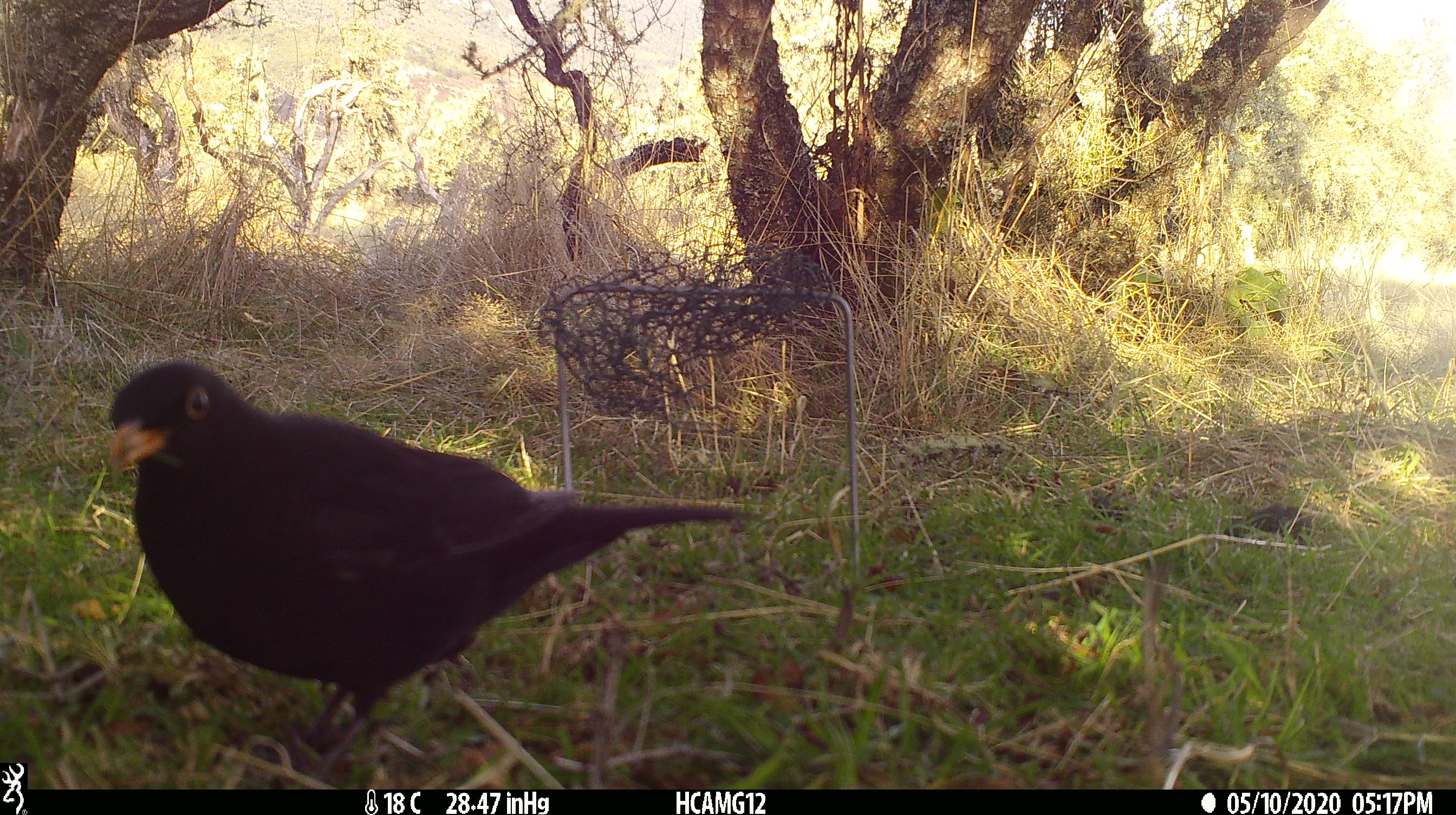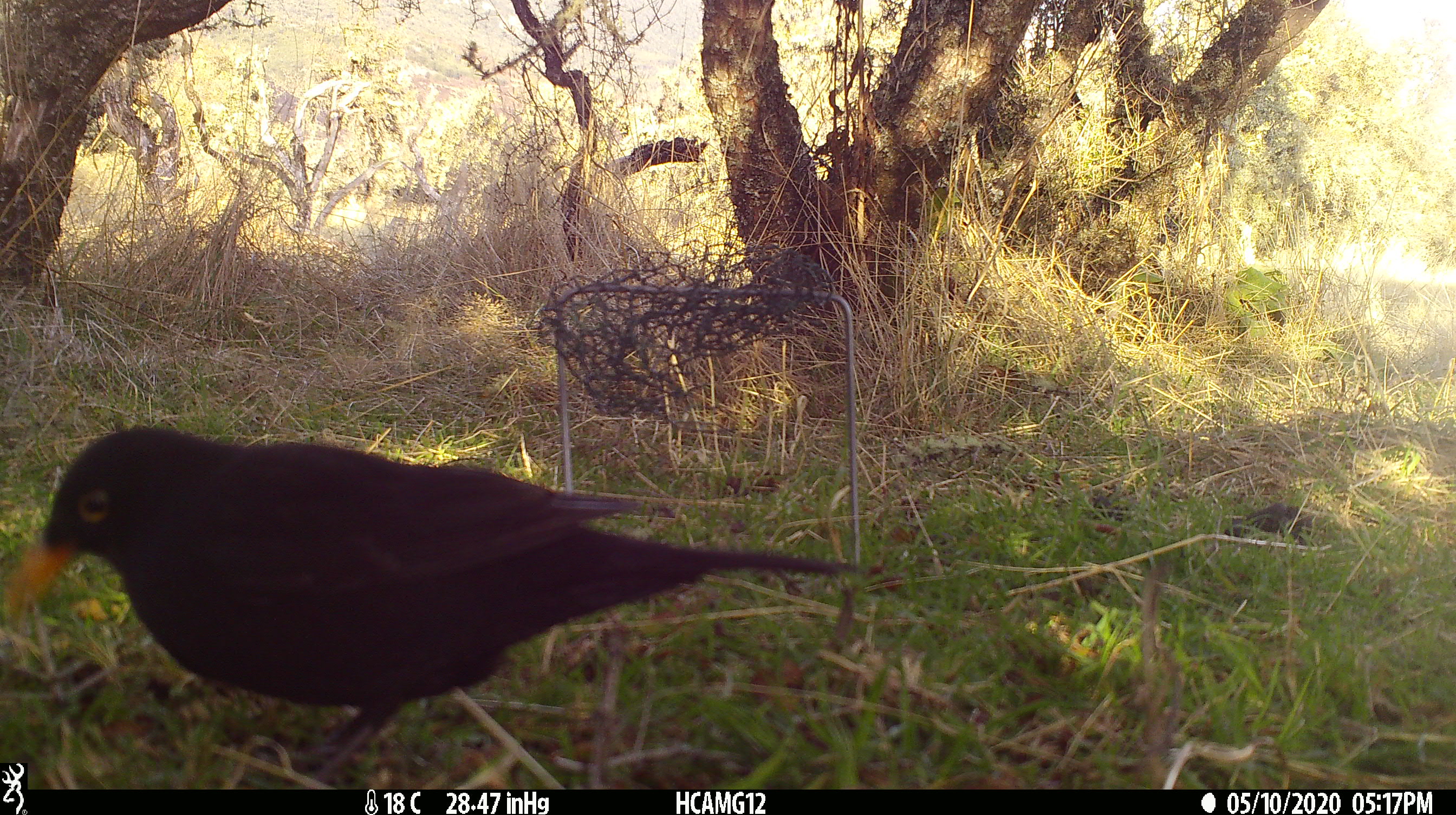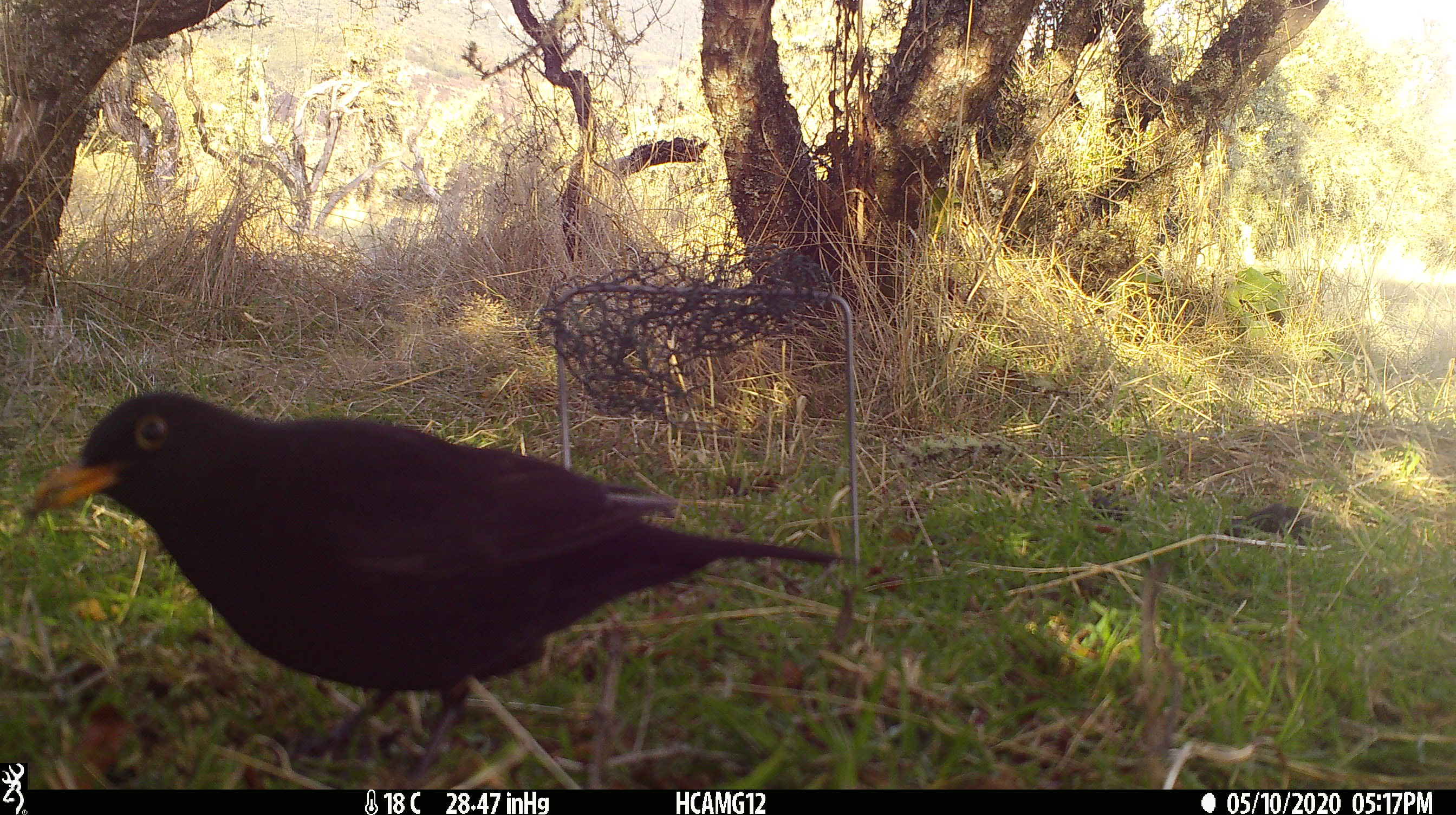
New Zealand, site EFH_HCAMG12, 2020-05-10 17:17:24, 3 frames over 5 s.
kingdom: Animalia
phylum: Chordata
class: Aves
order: Passeriformes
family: Turdidae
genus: Turdus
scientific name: Turdus merula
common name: eurasian blackbird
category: blackbird